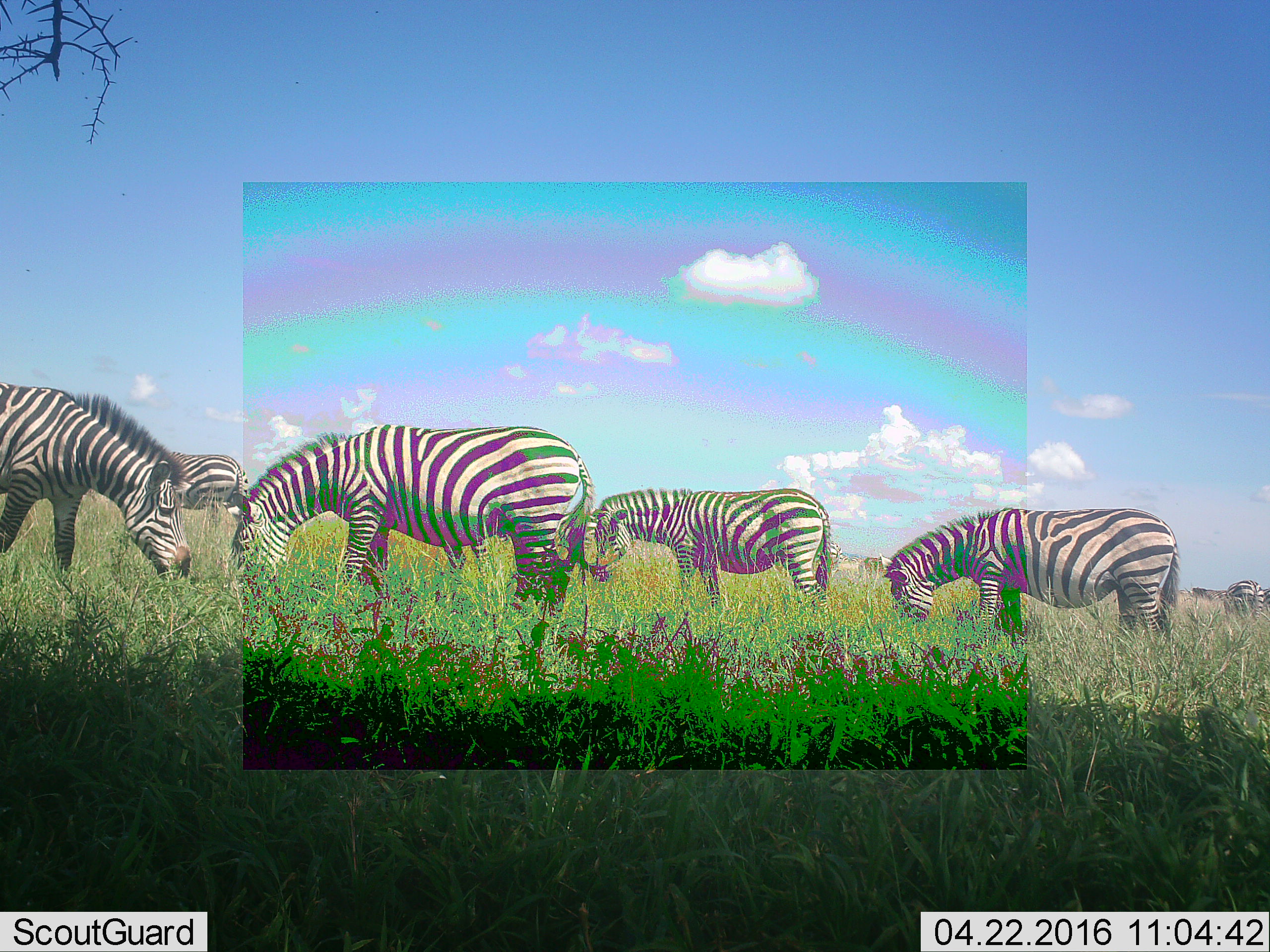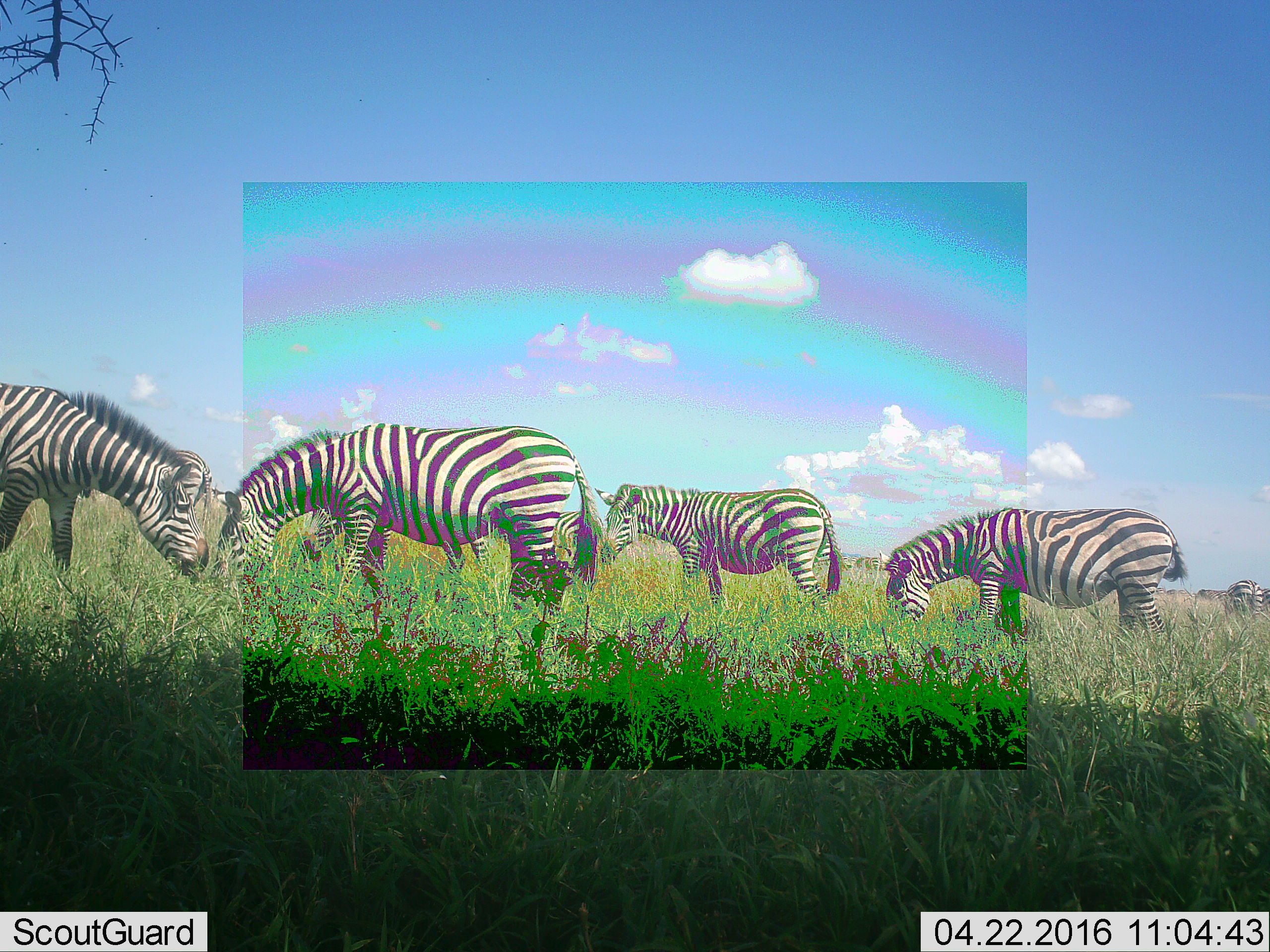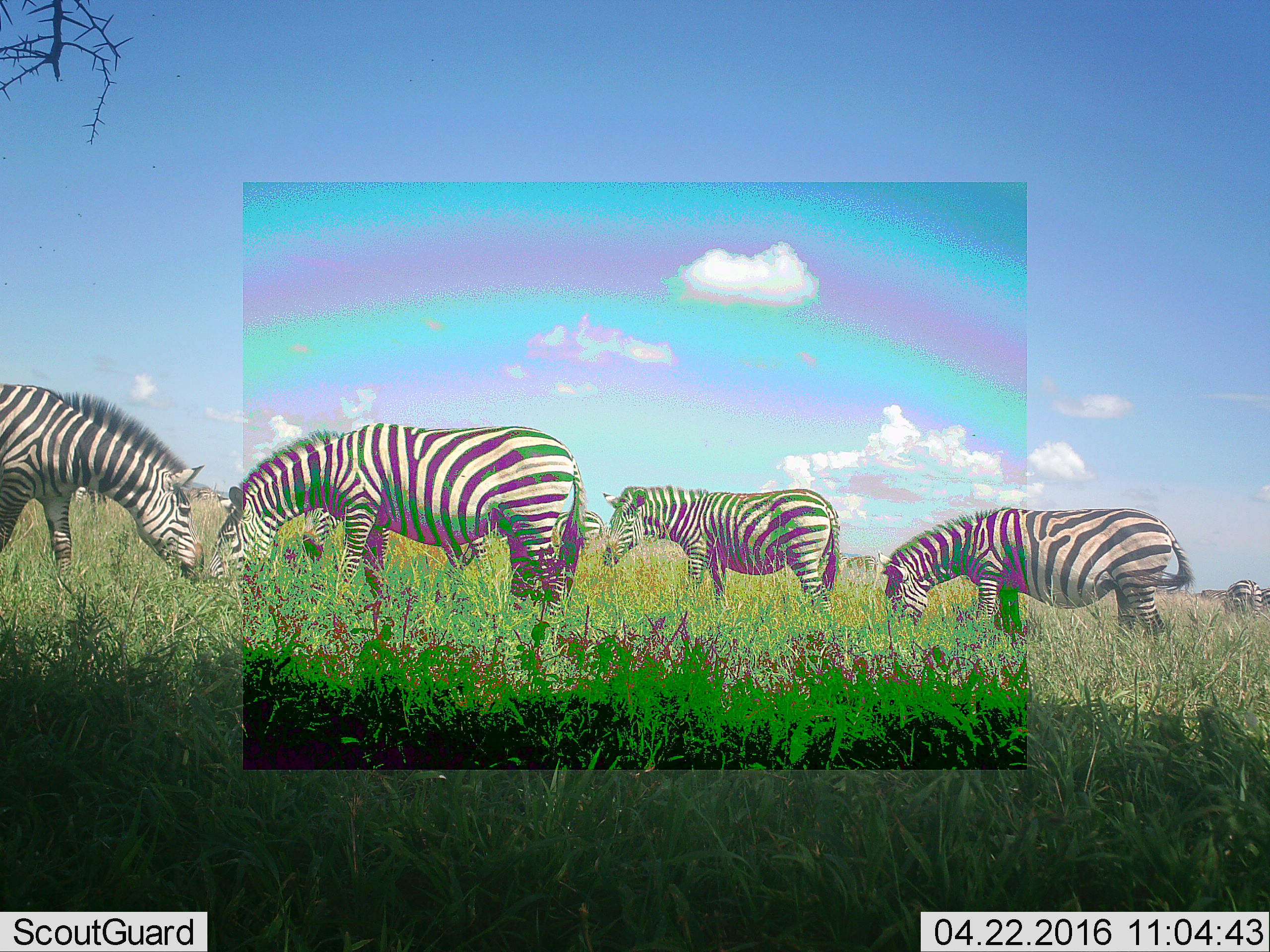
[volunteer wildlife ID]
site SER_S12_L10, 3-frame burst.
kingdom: Animalia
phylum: Chordata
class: Mammalia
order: Perissodactyla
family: Equidae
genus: Equus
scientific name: Equus quagga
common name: plains zebra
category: zebraplains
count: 10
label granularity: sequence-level